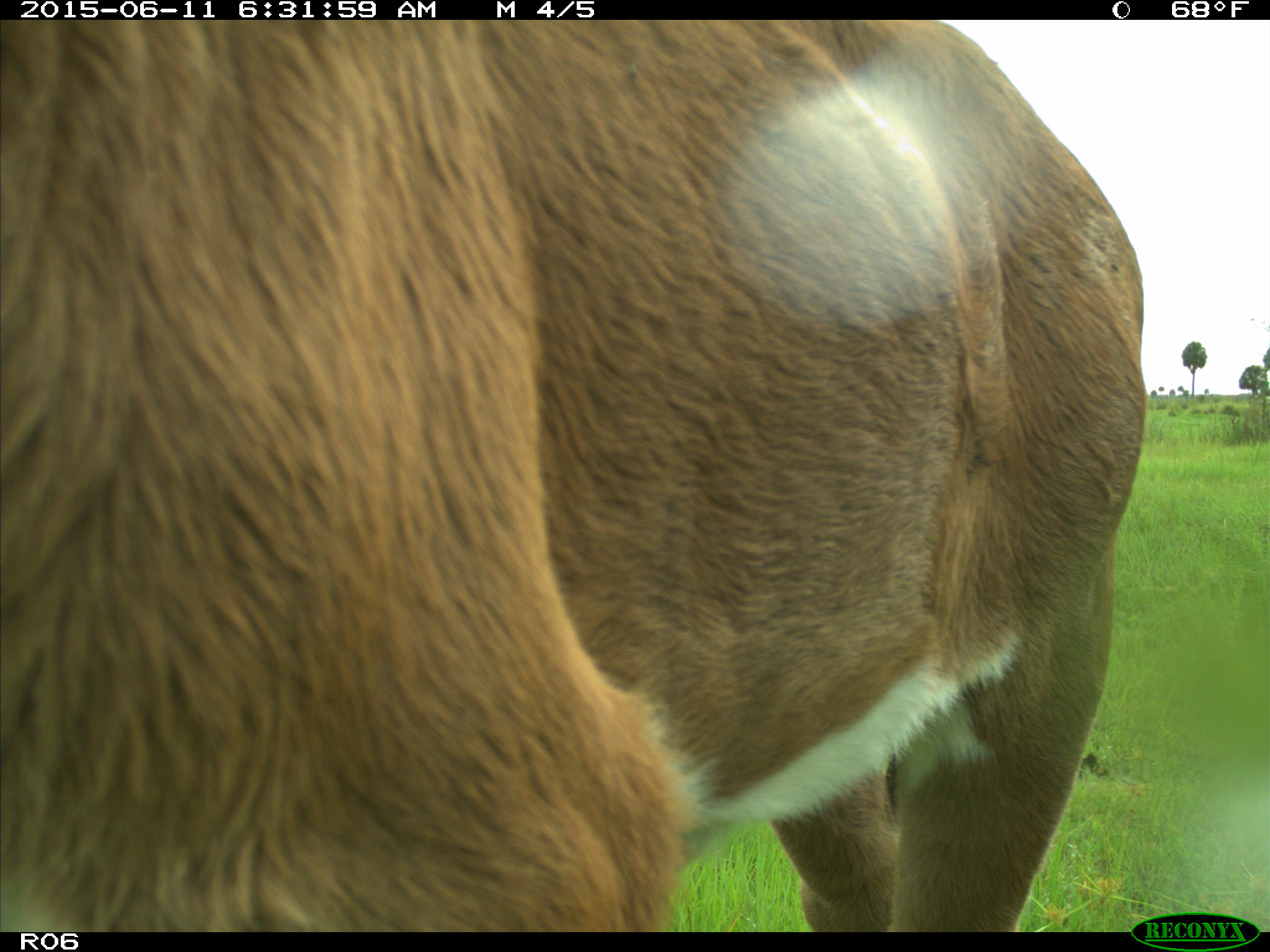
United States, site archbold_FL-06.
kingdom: Animalia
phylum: Chordata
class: Mammalia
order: Artiodactyla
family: Bovidae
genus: Bos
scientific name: Bos taurus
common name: domestic cow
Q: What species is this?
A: Bos taurus (domestic cow).